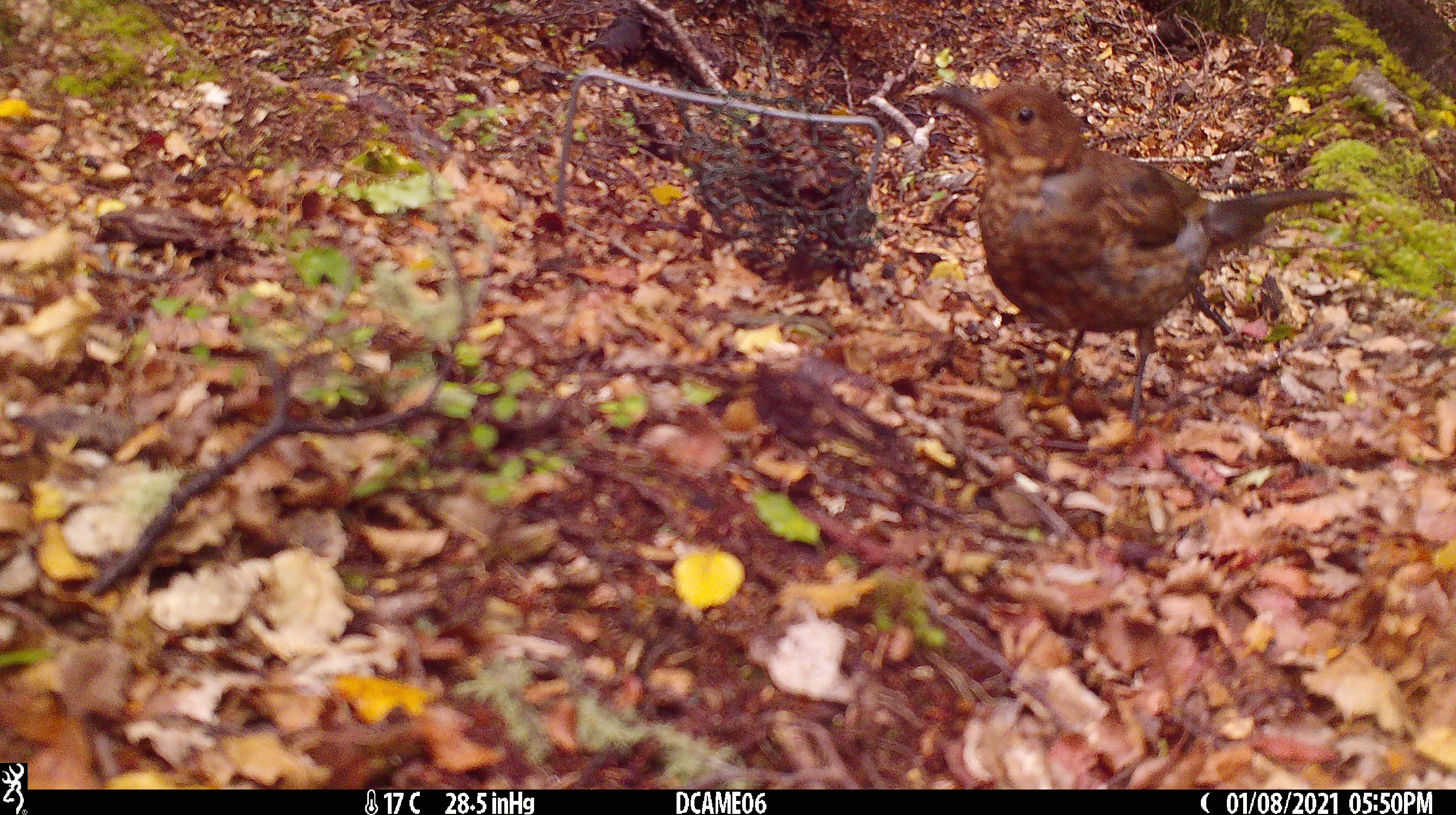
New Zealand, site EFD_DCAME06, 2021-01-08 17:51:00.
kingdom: Animalia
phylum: Chordata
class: Aves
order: Passeriformes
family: Turdidae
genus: Turdus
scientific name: Turdus merula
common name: eurasian blackbird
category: blackbird